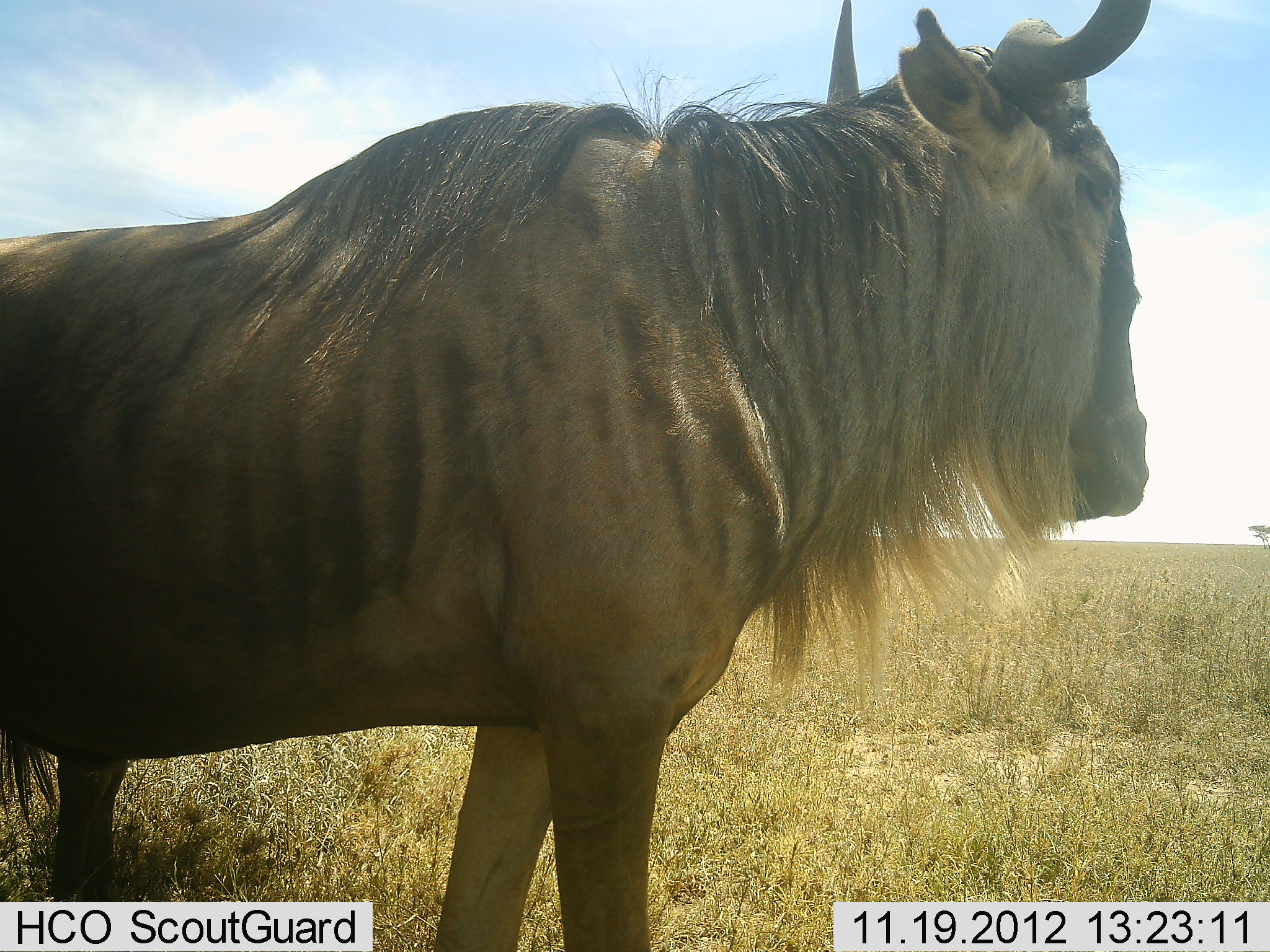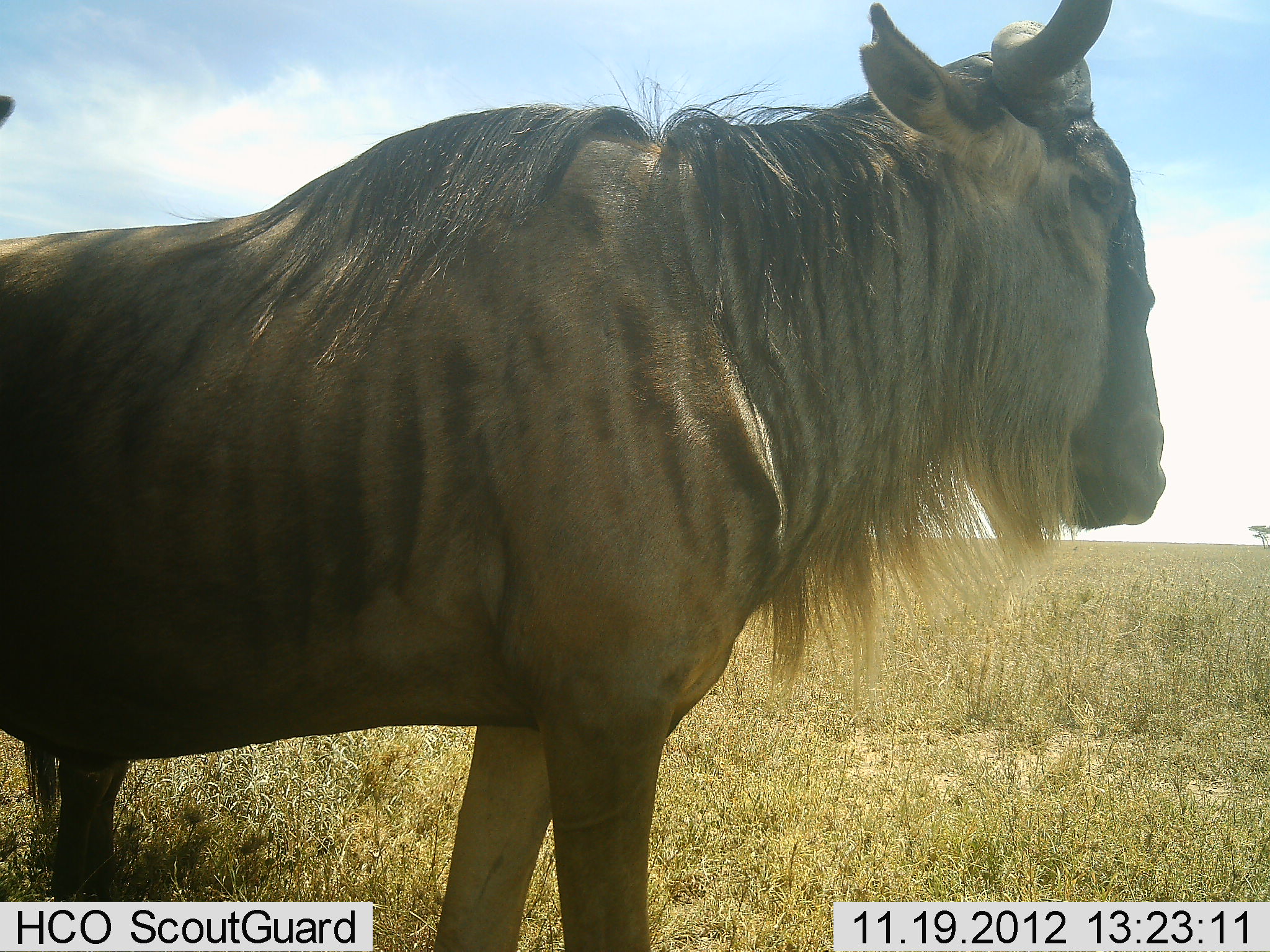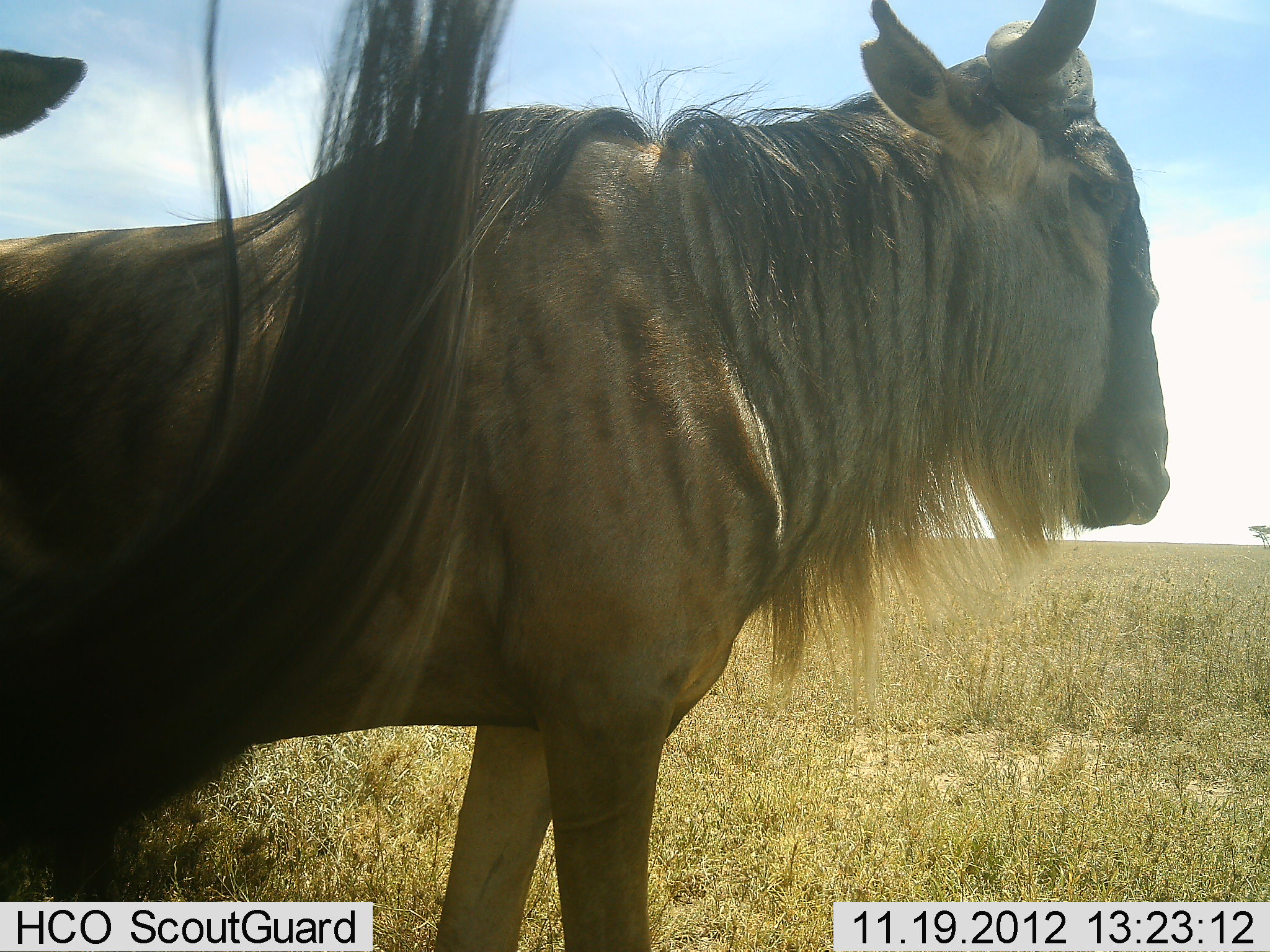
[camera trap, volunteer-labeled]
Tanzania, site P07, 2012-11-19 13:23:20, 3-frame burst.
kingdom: Animalia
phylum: Chordata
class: Mammalia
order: Artiodactyla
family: Bovidae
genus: Connochaetes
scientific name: Connochaetes taurinus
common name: blue wildebeest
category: wildebeest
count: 2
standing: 90%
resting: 10%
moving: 10%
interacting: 0%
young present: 0%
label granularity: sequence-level